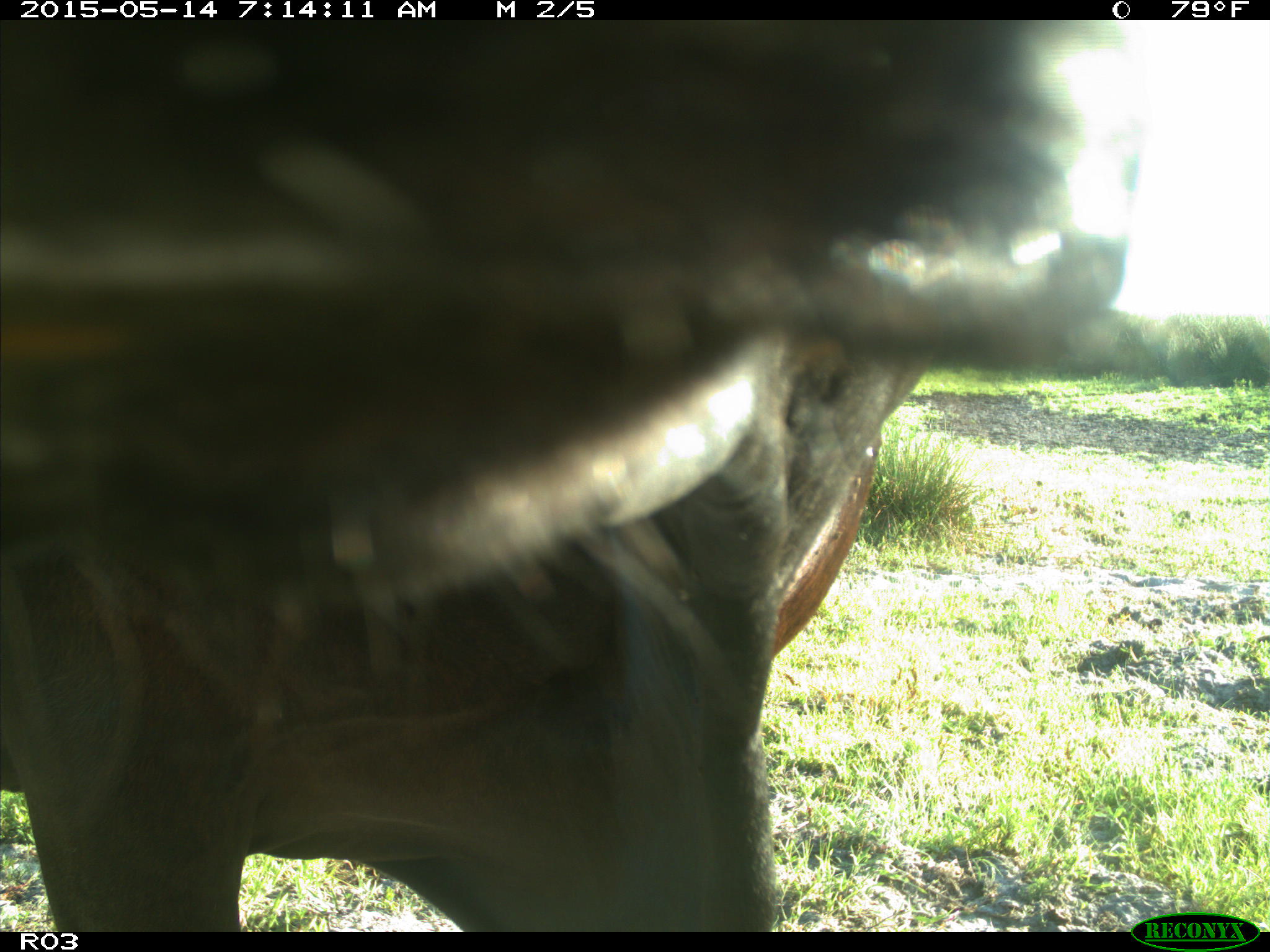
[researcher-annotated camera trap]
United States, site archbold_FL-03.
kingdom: Animalia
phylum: Chordata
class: Mammalia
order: Artiodactyla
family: Bovidae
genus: Bos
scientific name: Bos taurus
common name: domestic cow